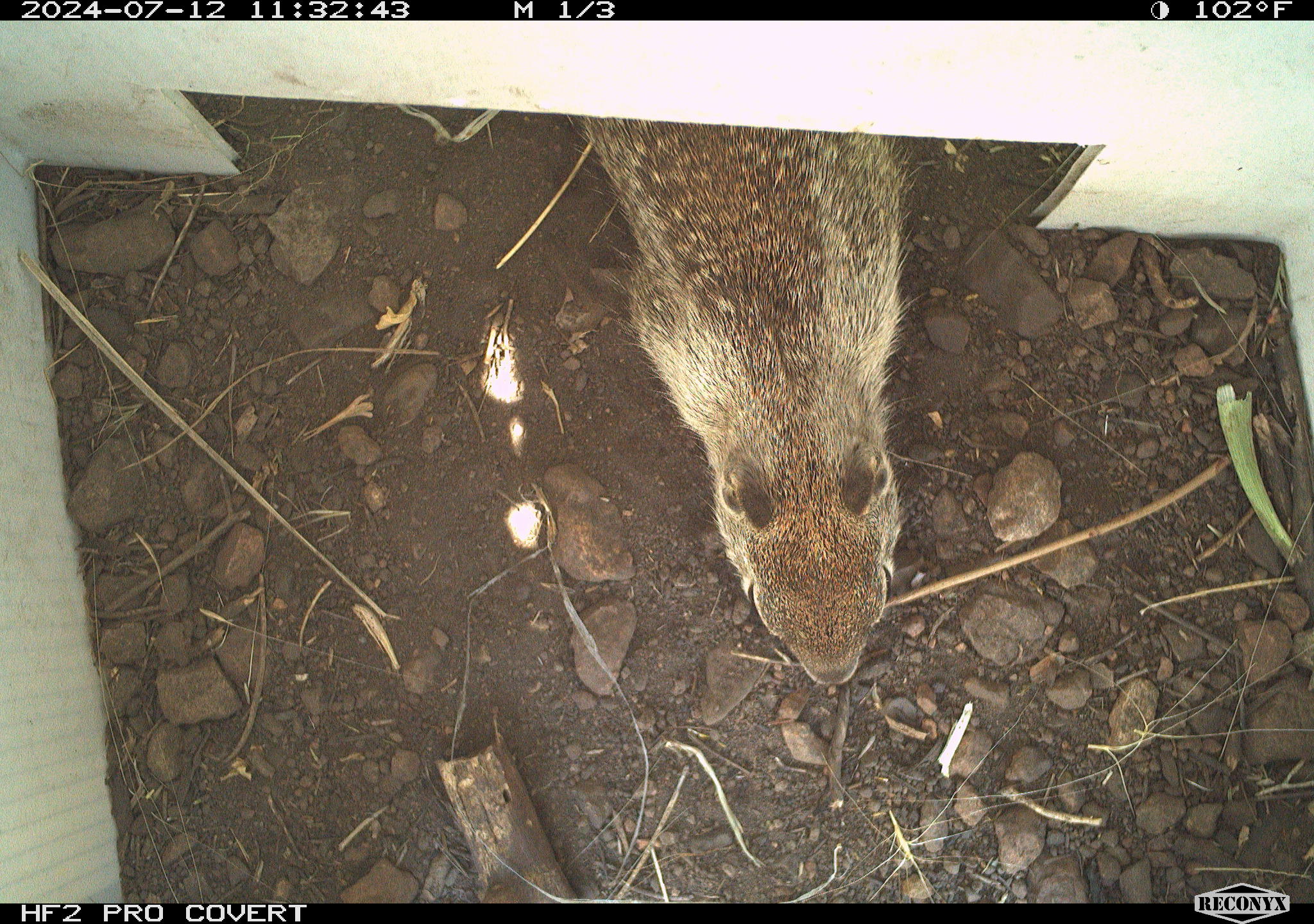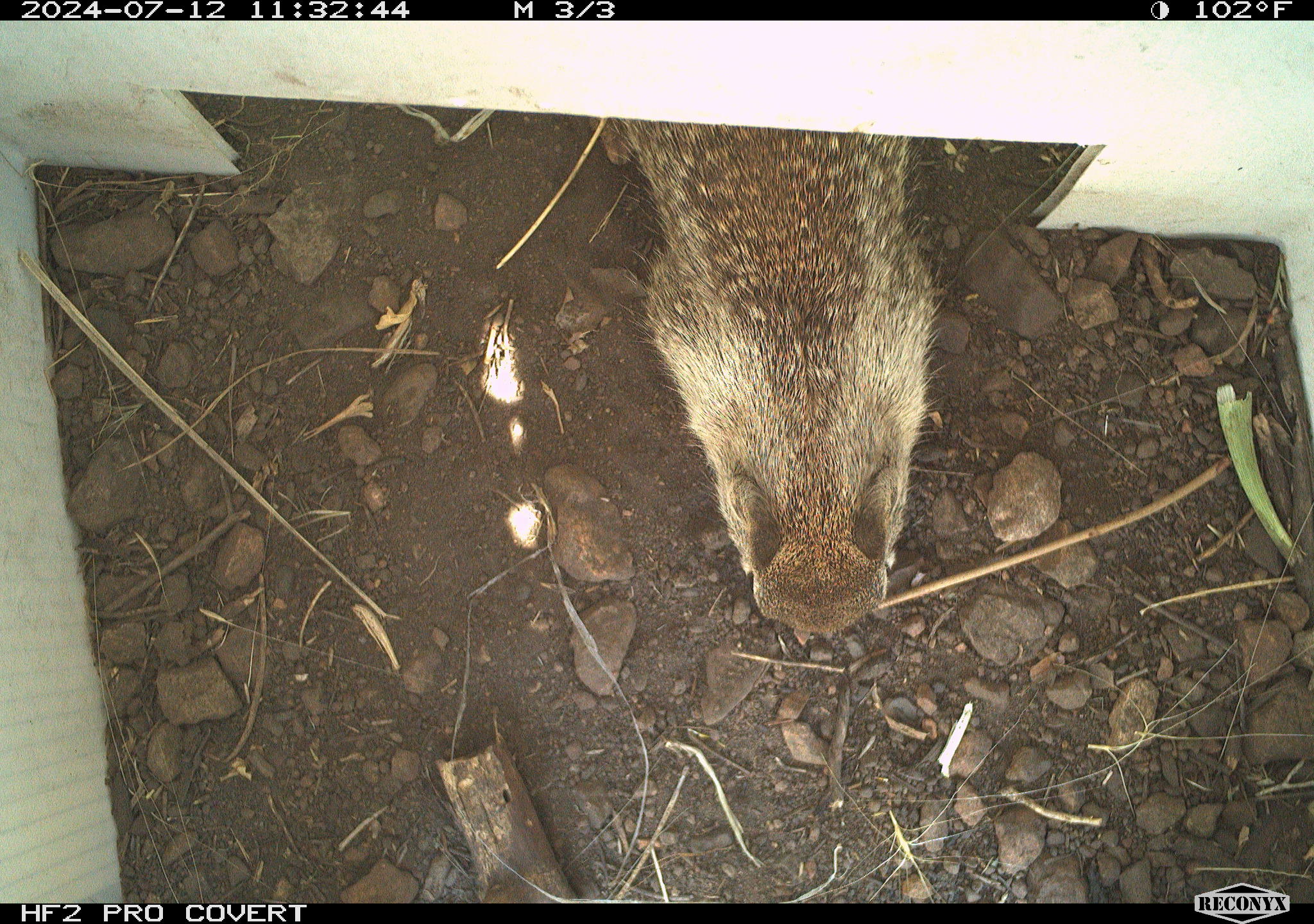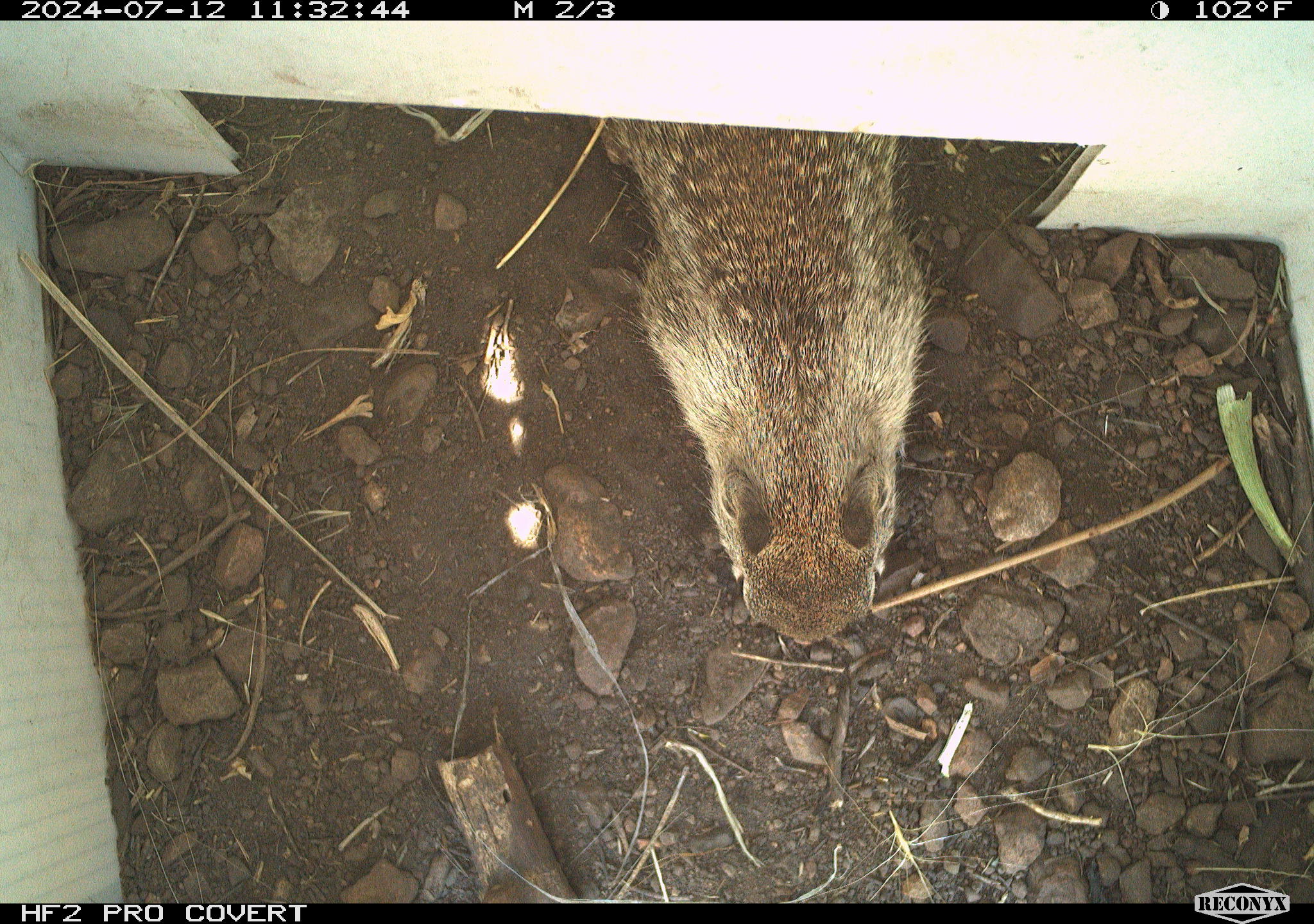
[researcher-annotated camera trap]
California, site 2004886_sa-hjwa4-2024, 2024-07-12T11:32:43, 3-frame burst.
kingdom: Animalia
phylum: Chordata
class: Mammalia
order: Rodentia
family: Sciuridae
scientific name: Sciuridae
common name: squirrels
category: sciuridae family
Sciuridae family (squirrels) (Sciuridae).